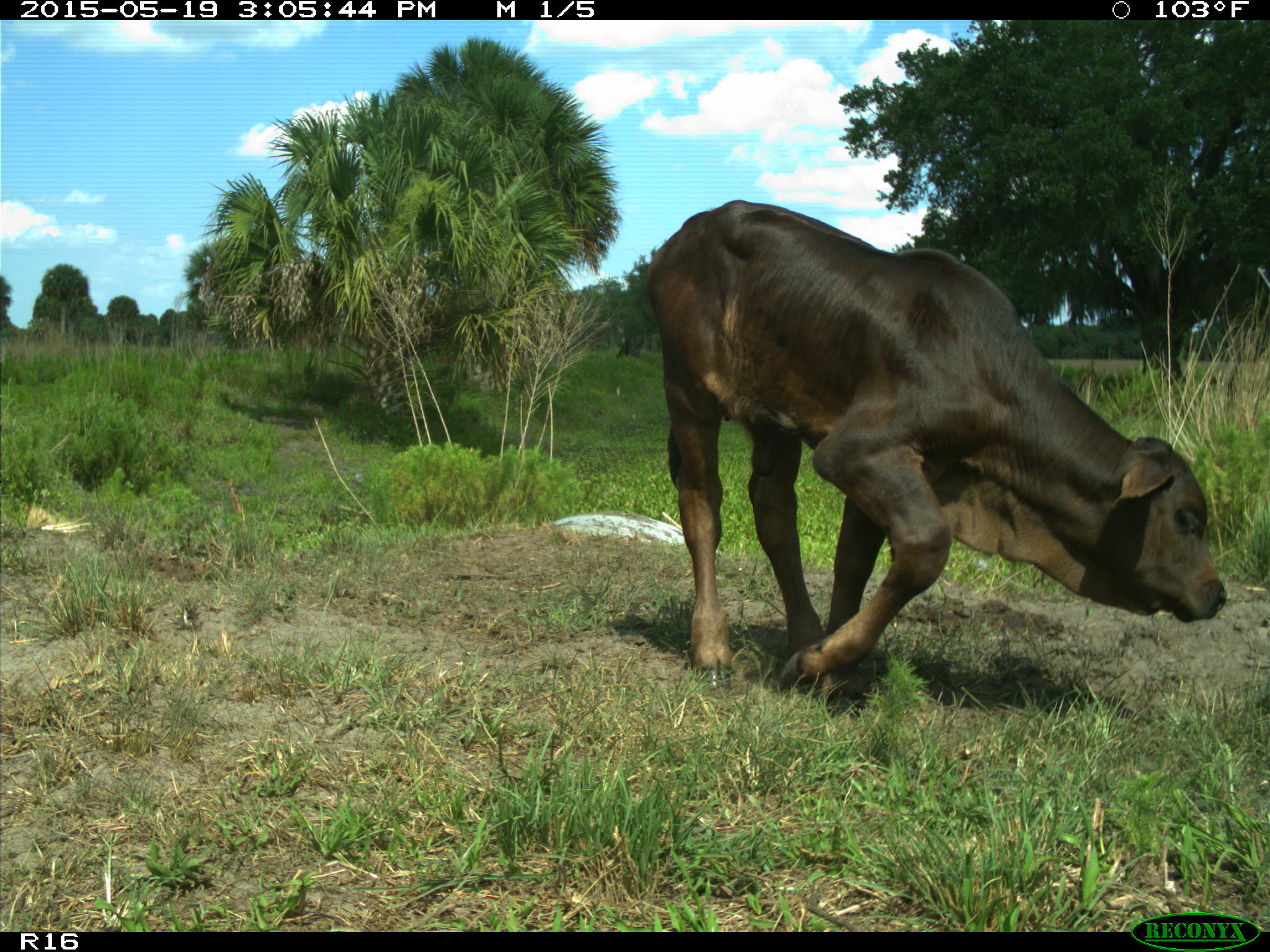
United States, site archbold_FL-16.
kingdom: Animalia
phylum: Chordata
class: Mammalia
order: Artiodactyla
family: Bovidae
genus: Bos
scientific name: Bos taurus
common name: domestic cow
Bos taurus (domestic cow).